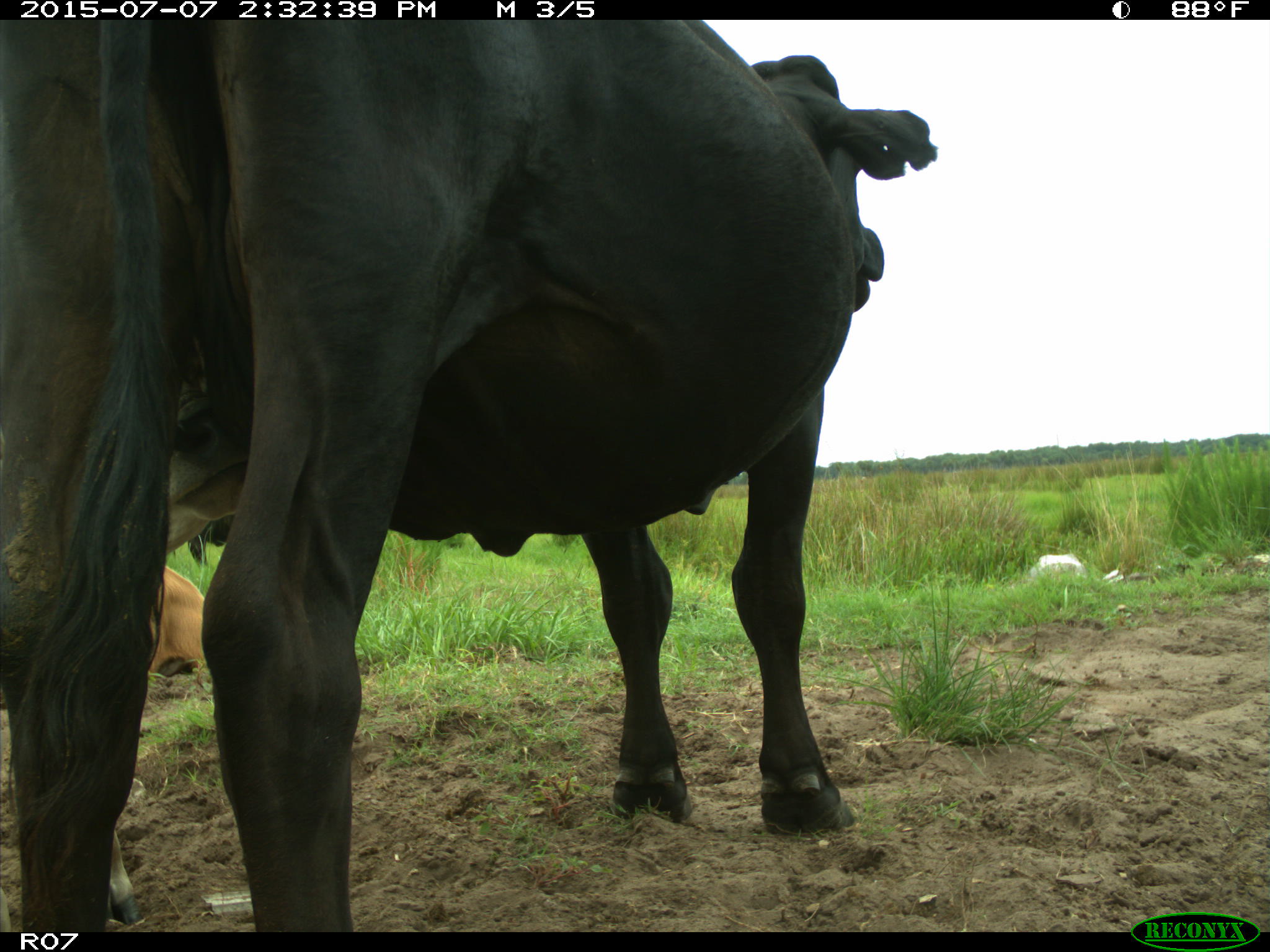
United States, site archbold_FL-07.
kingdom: Animalia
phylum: Chordata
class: Mammalia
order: Artiodactyla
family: Bovidae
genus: Bos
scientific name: Bos taurus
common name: domestic cow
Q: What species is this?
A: Bos taurus (domestic cow).